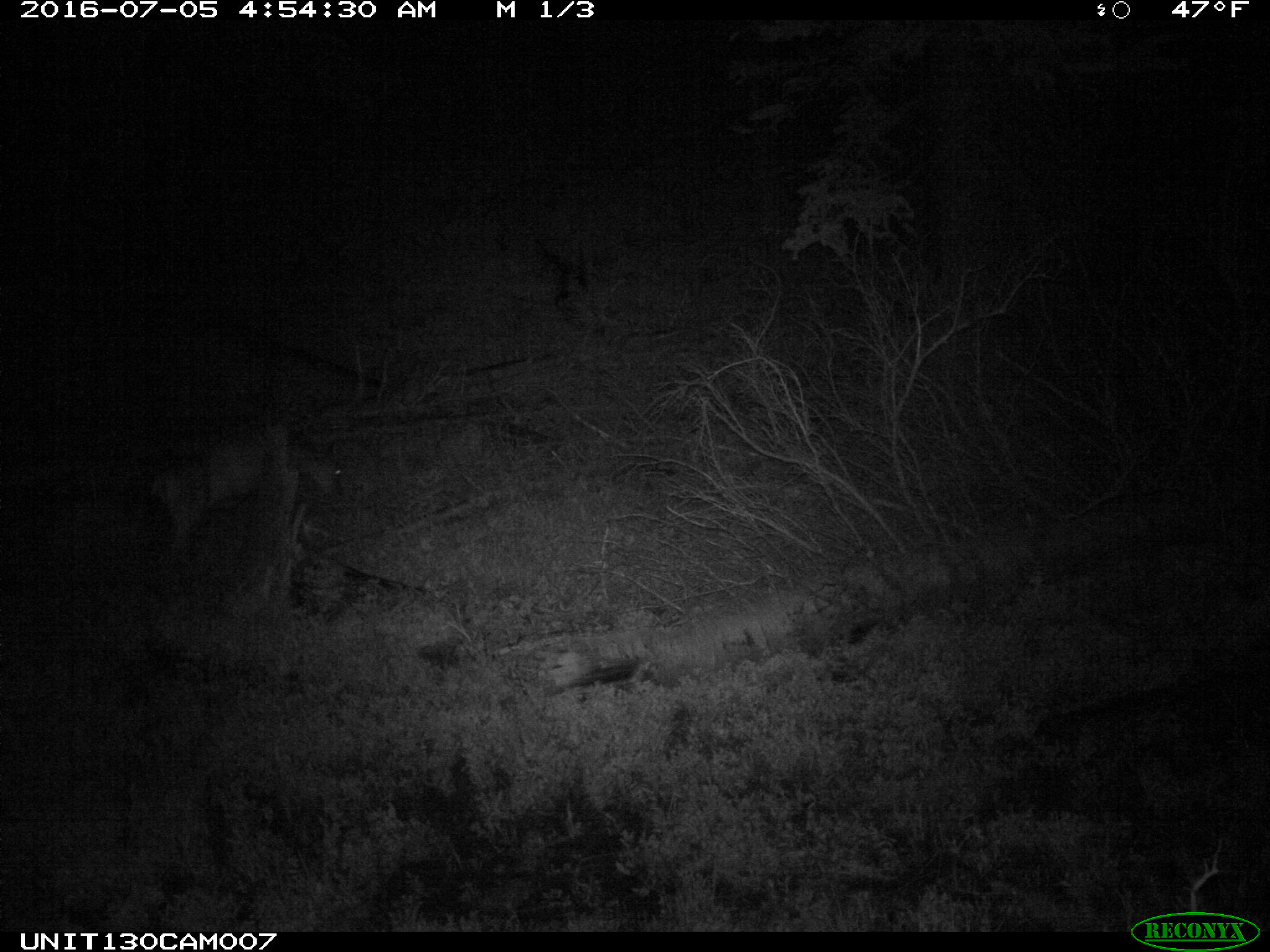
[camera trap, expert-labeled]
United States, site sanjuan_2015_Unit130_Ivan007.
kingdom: Animalia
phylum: Chordata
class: Mammalia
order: Artiodactyla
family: Cervidae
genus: Odocoileus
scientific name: Odocoileus hemionus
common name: mule deer